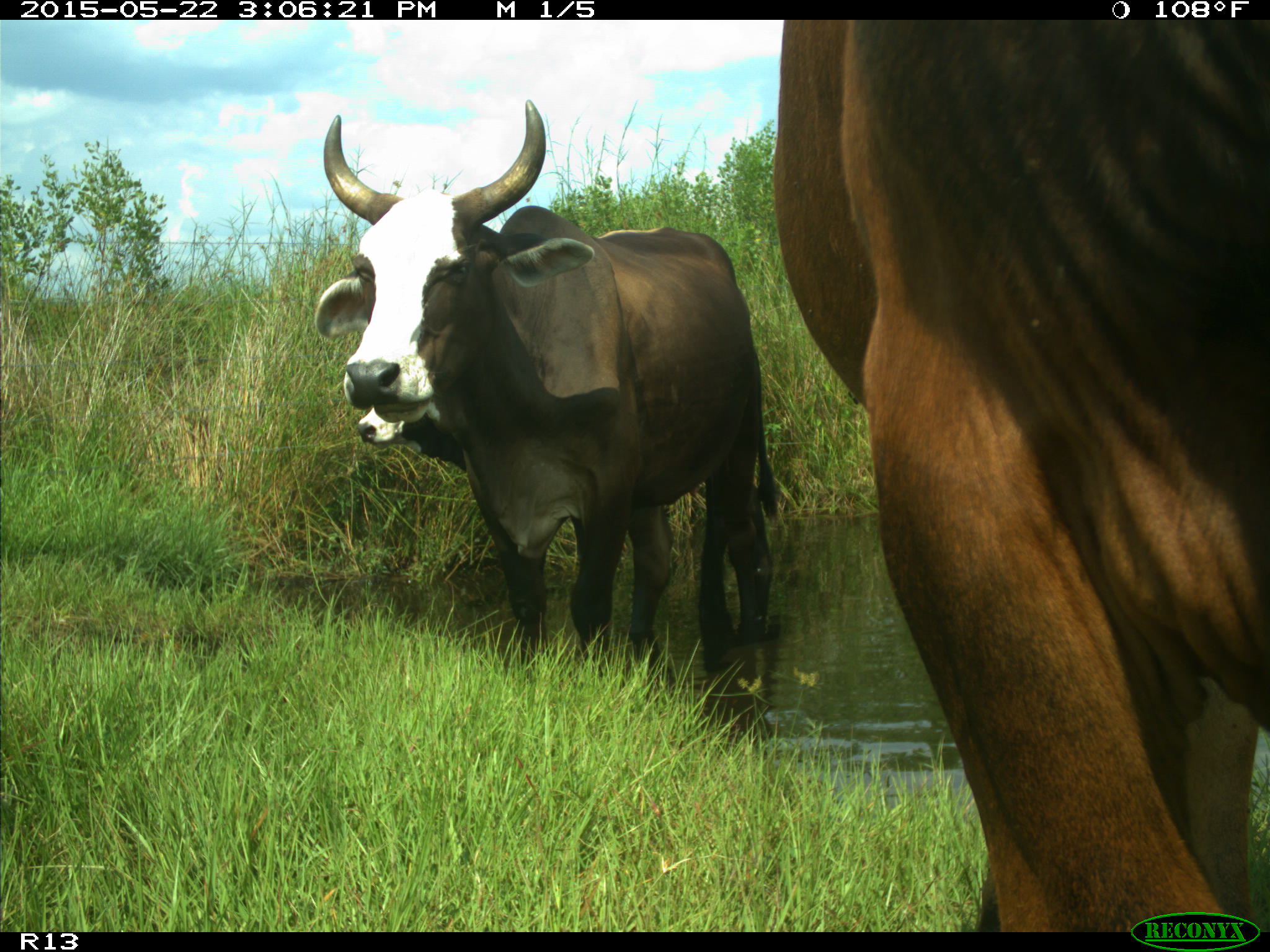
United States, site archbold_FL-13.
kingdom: Animalia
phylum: Chordata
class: Mammalia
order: Artiodactyla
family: Bovidae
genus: Bos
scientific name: Bos taurus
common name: domestic cow